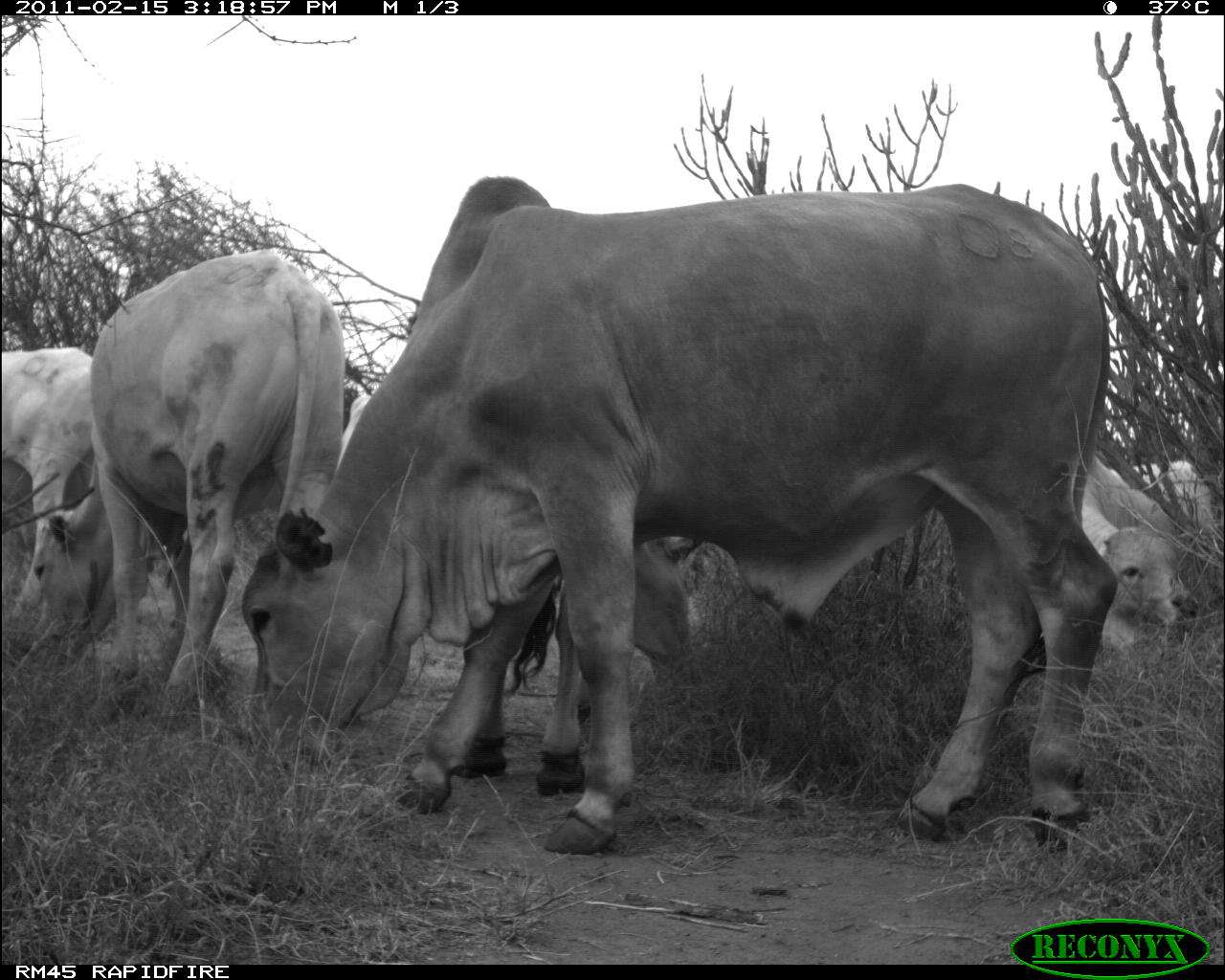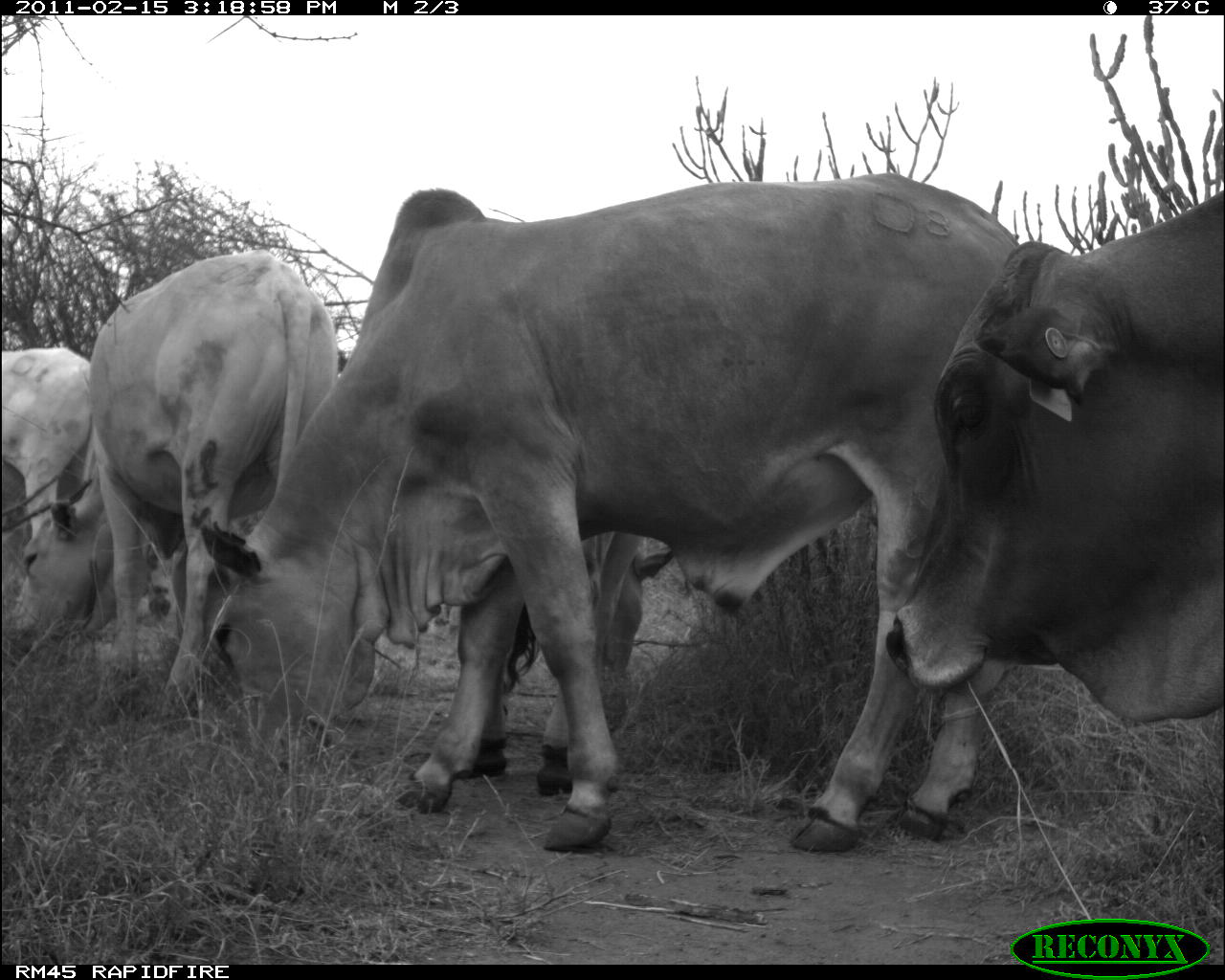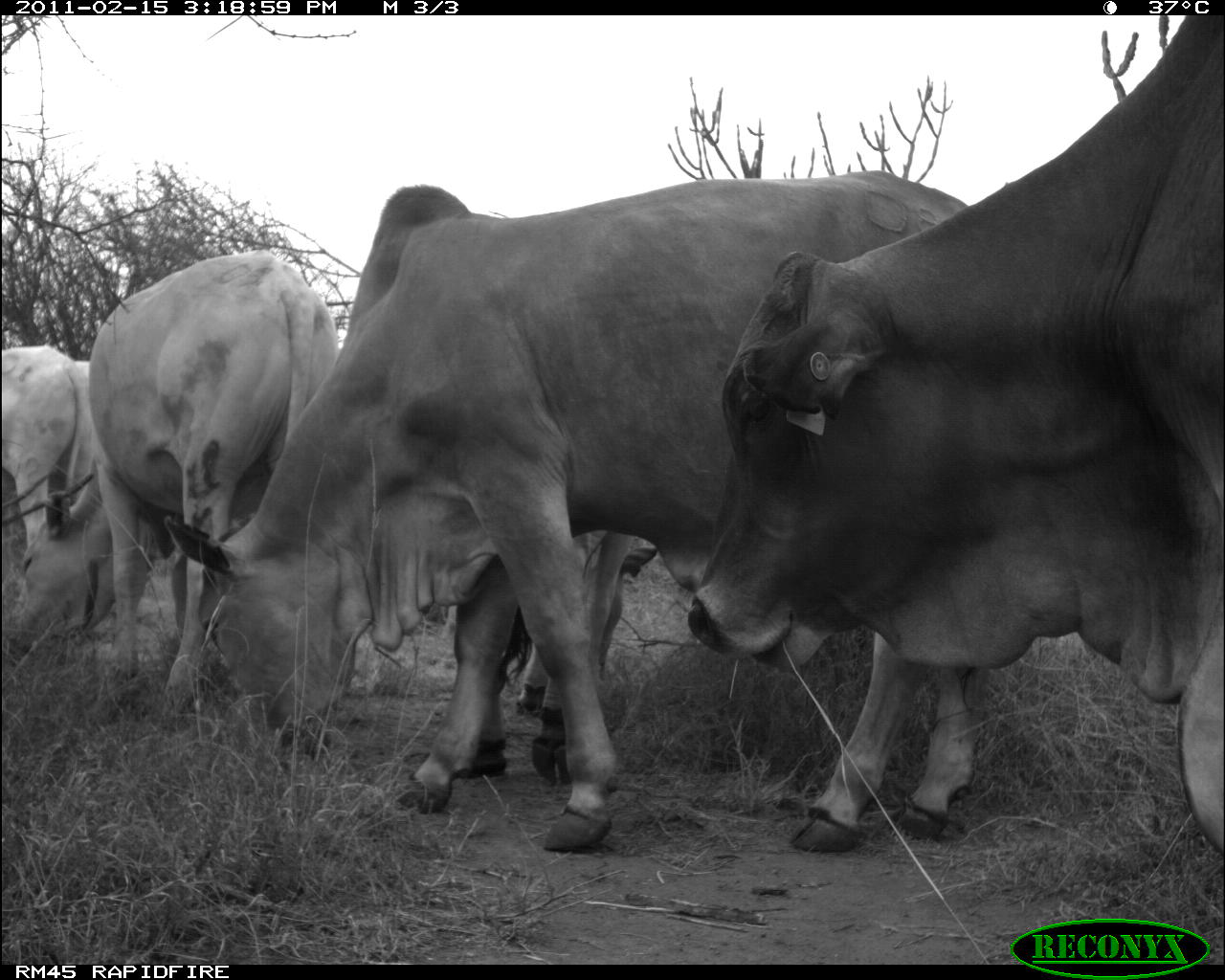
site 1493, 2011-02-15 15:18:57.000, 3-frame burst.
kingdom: Animalia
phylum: Chordata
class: Mammalia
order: Artiodactyla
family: Bovidae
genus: Bos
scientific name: Bos taurus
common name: domestic cattle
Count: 6.